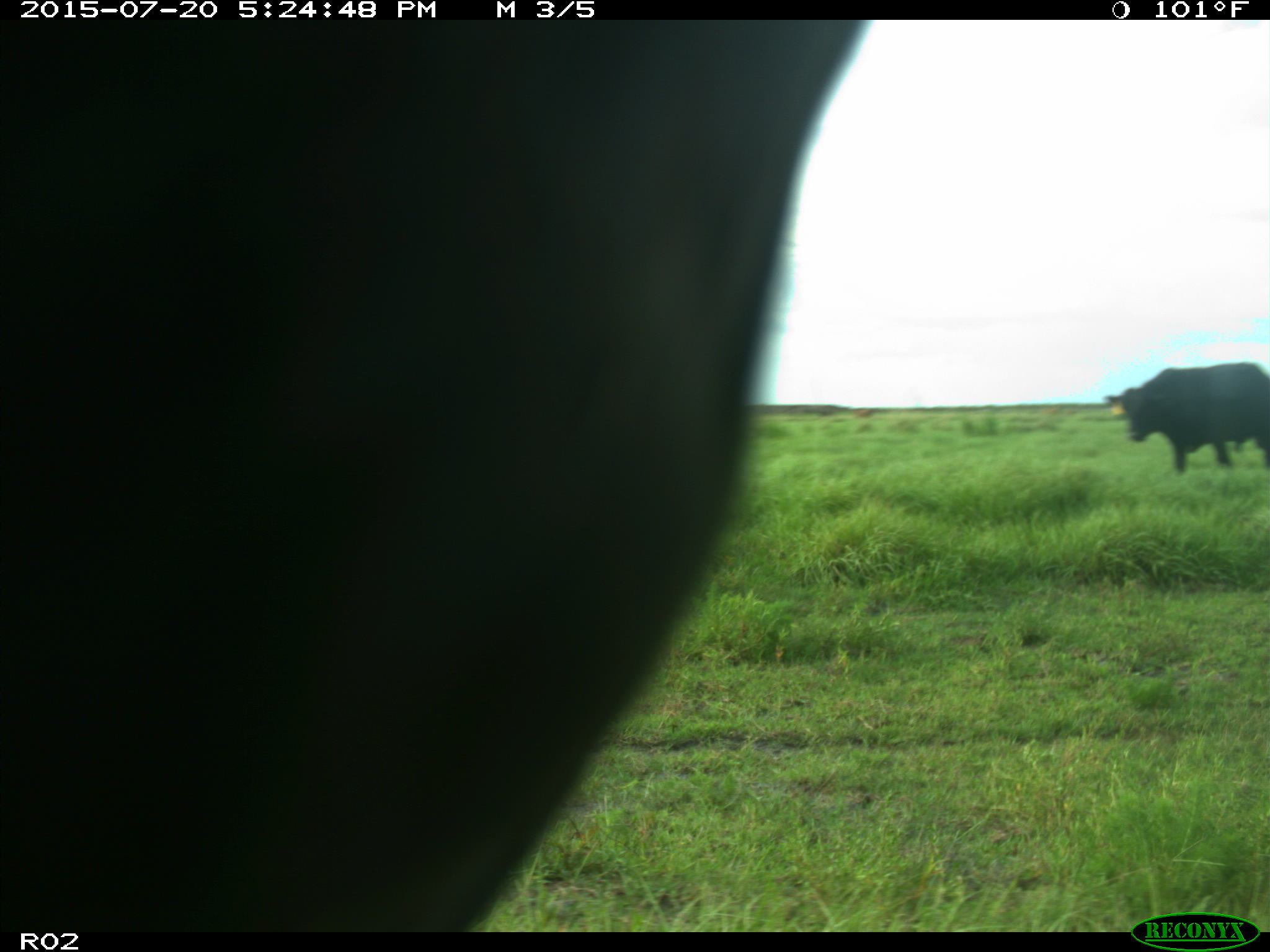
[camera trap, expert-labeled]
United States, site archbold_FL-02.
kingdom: Animalia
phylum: Chordata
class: Mammalia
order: Artiodactyla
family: Bovidae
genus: Bos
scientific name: Bos taurus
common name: domestic cow